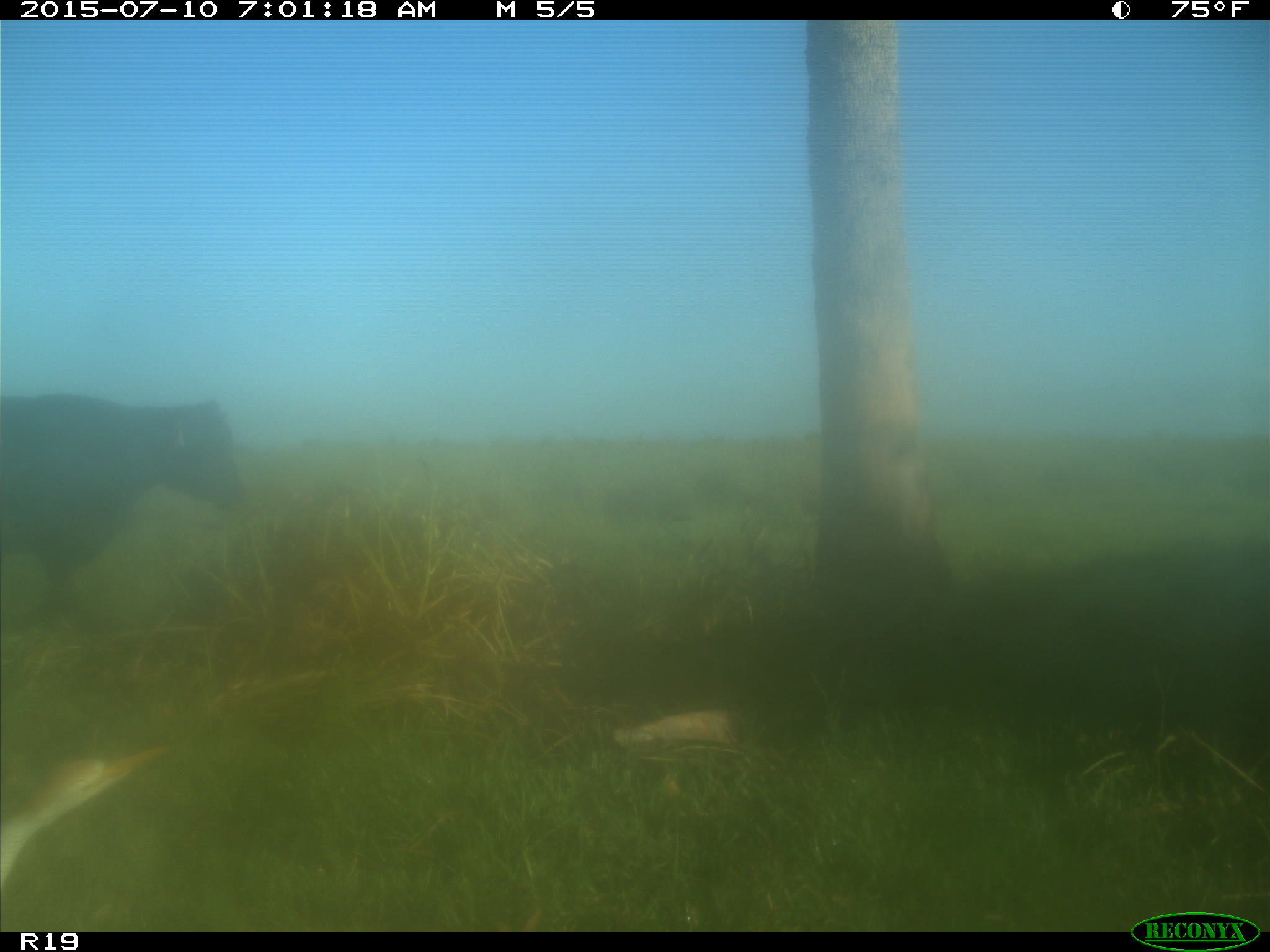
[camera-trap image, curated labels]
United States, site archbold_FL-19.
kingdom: Animalia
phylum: Chordata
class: Mammalia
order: Artiodactyla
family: Bovidae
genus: Bos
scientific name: Bos taurus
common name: domestic cow